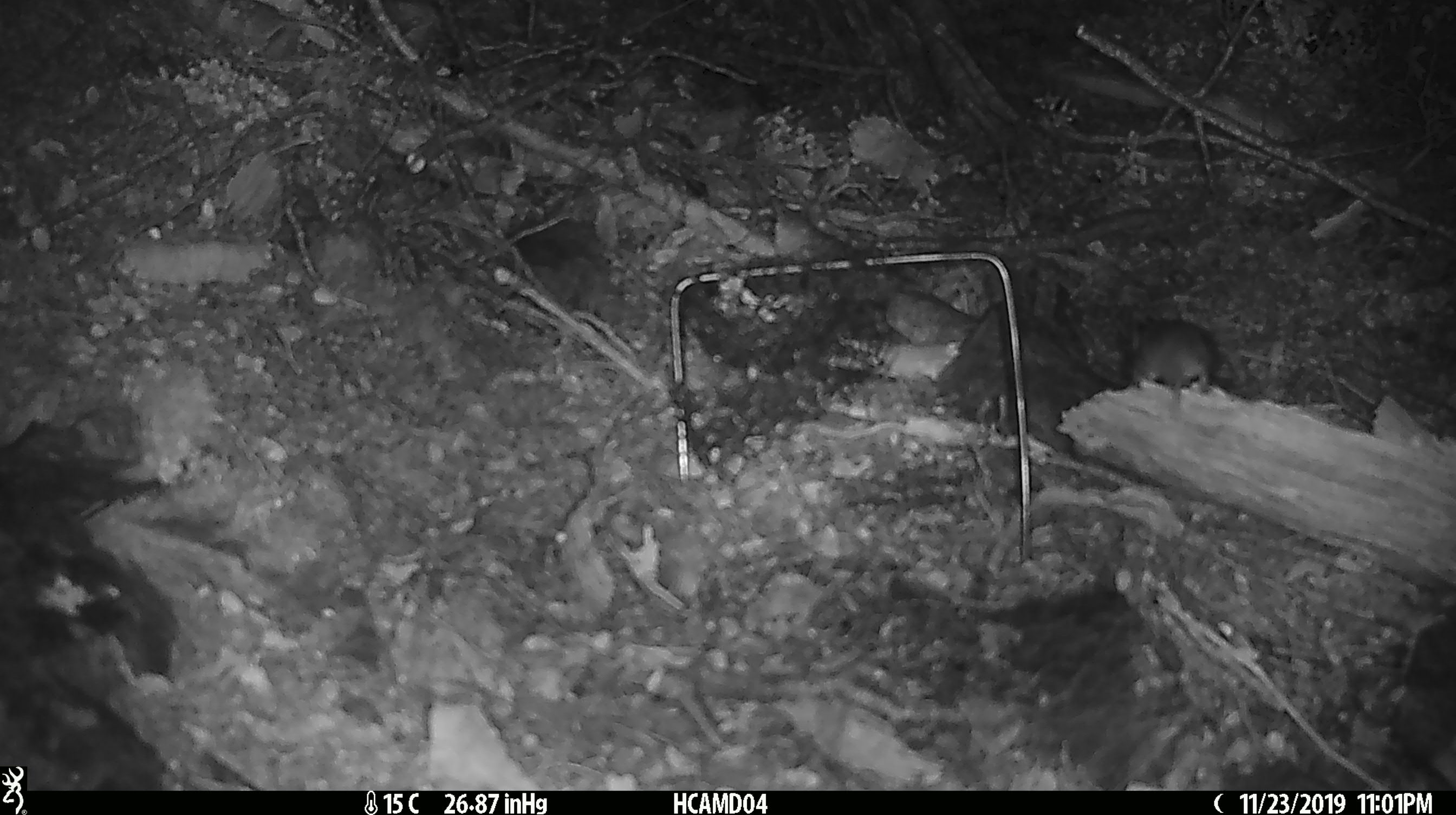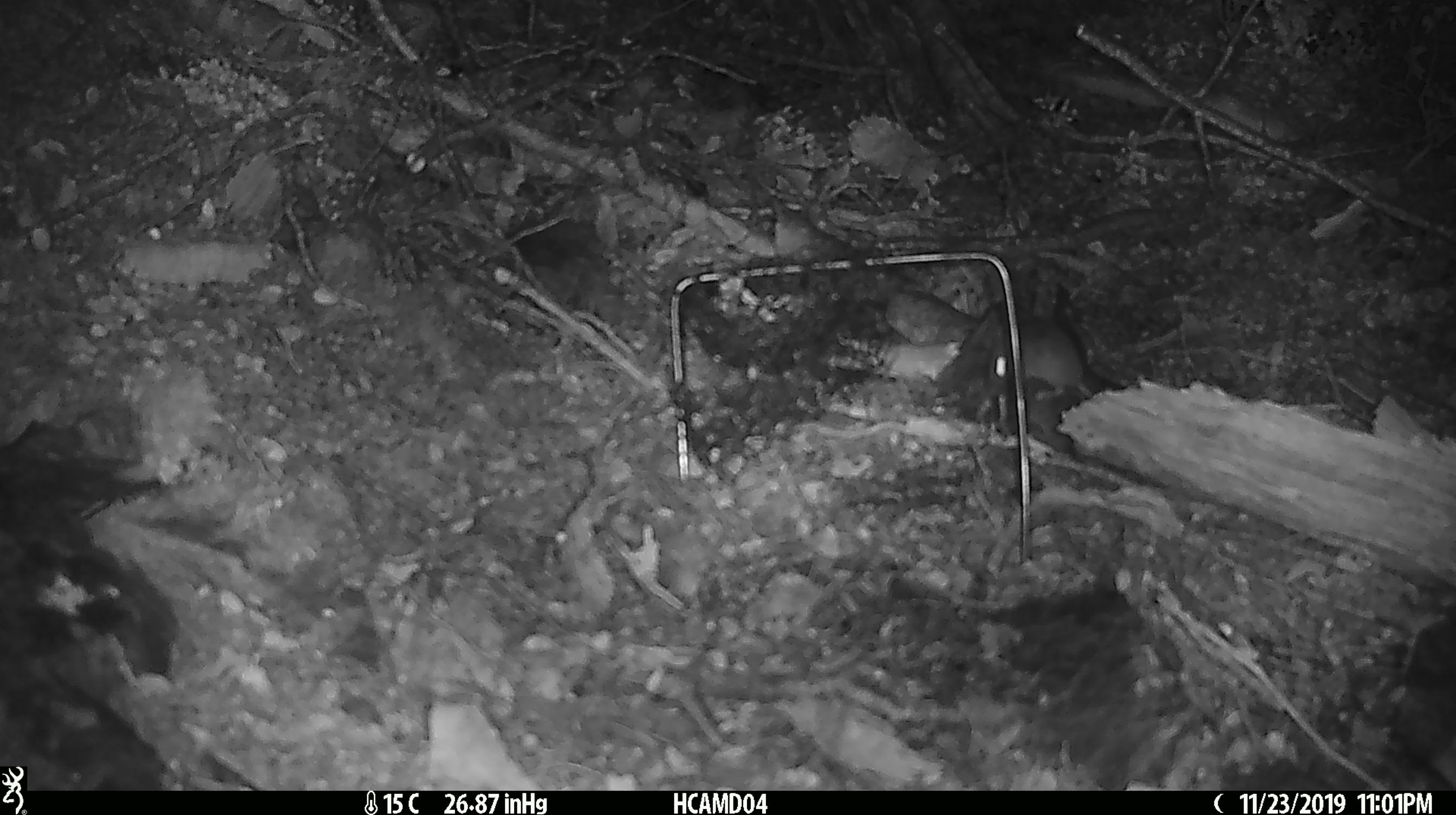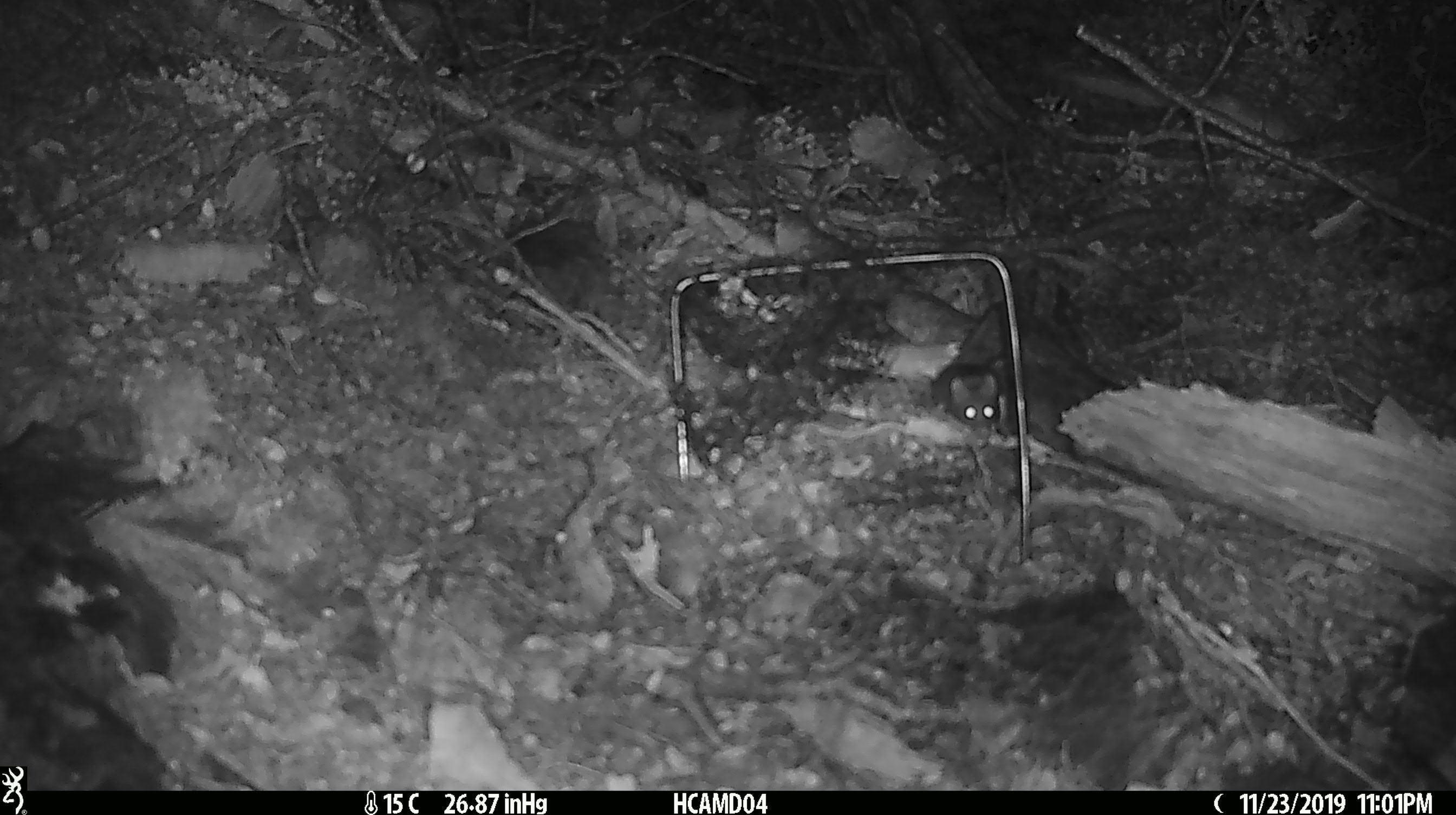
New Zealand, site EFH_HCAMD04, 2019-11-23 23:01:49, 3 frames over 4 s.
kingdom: Animalia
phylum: Chordata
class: Mammalia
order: Rodentia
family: Muridae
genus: Mus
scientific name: Mus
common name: mouse